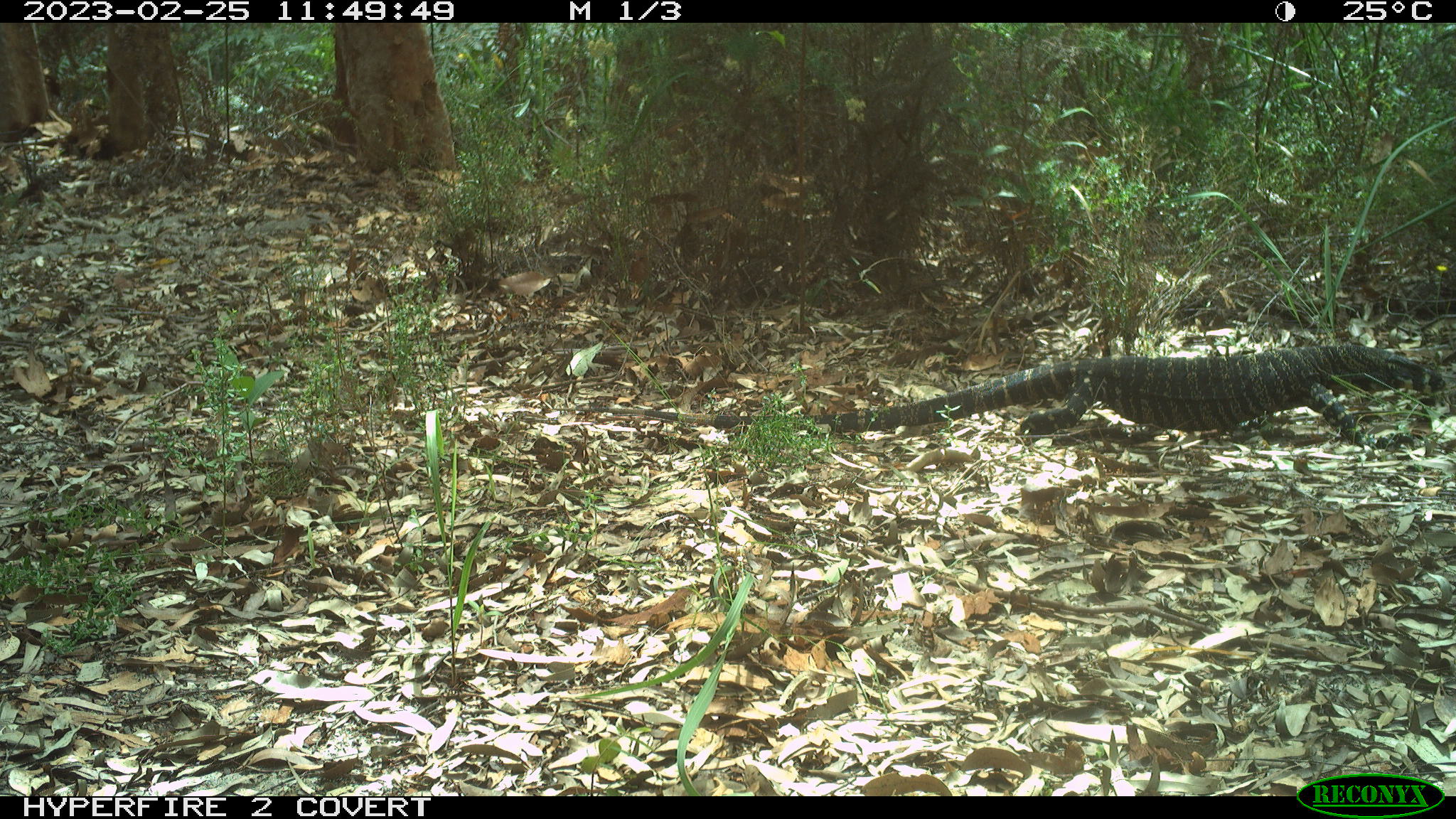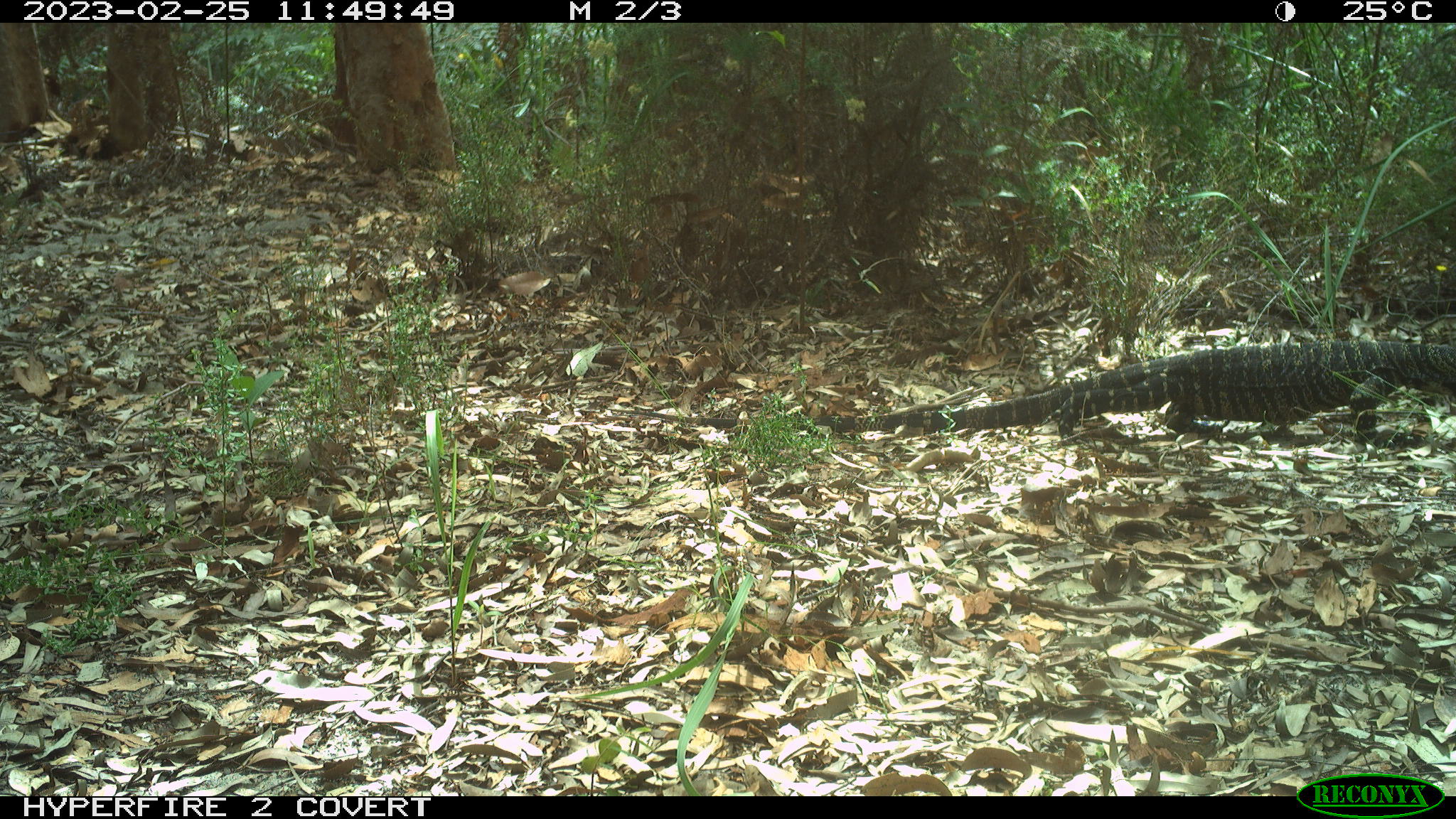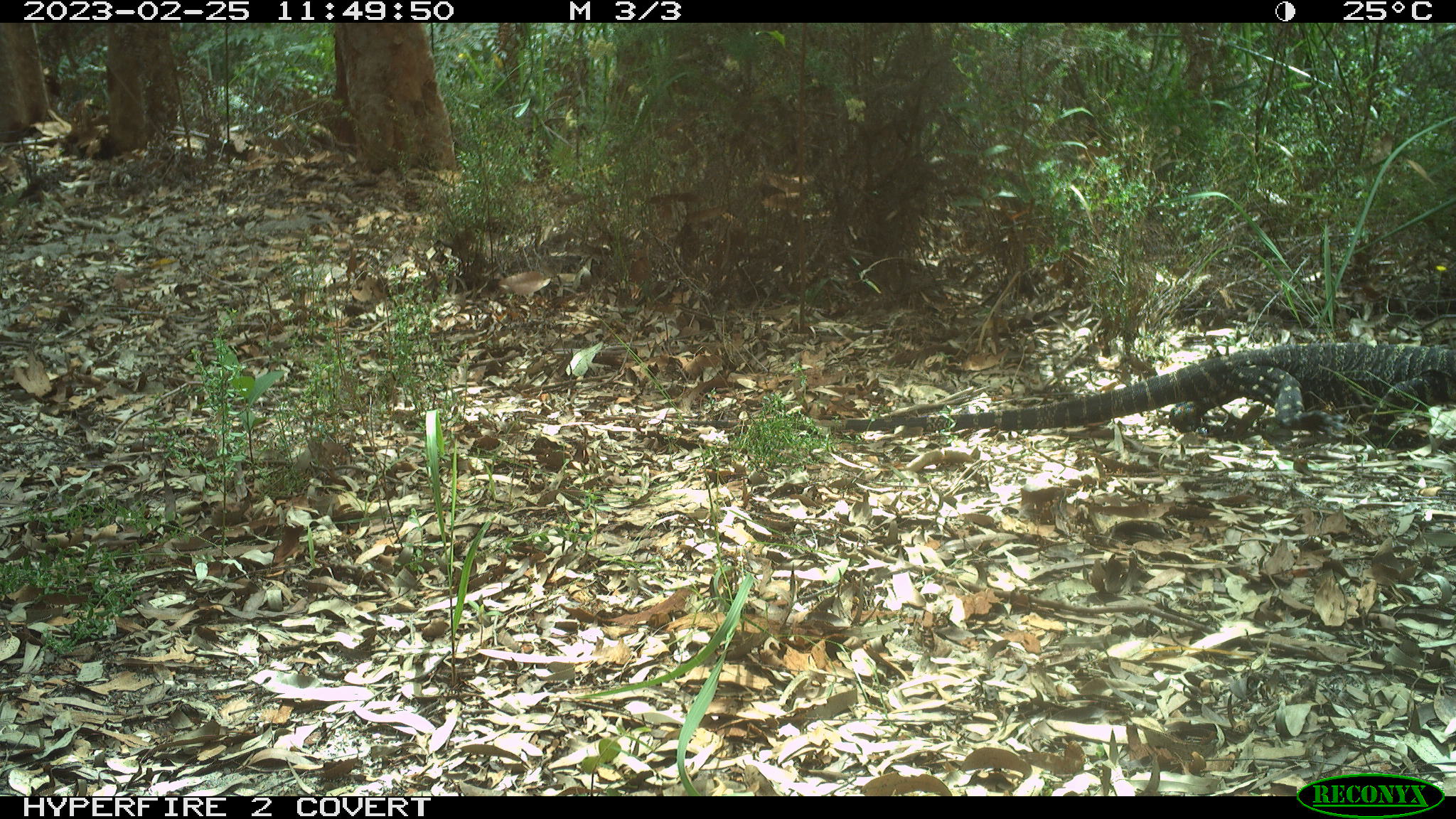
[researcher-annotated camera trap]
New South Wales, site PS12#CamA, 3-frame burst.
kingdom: Animalia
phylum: Chordata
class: Reptilia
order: Squamata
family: Varanidae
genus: Varanus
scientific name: Varanus varius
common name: lace monitor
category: goanna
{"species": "goanna (lace monitor) (Varanus varius)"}